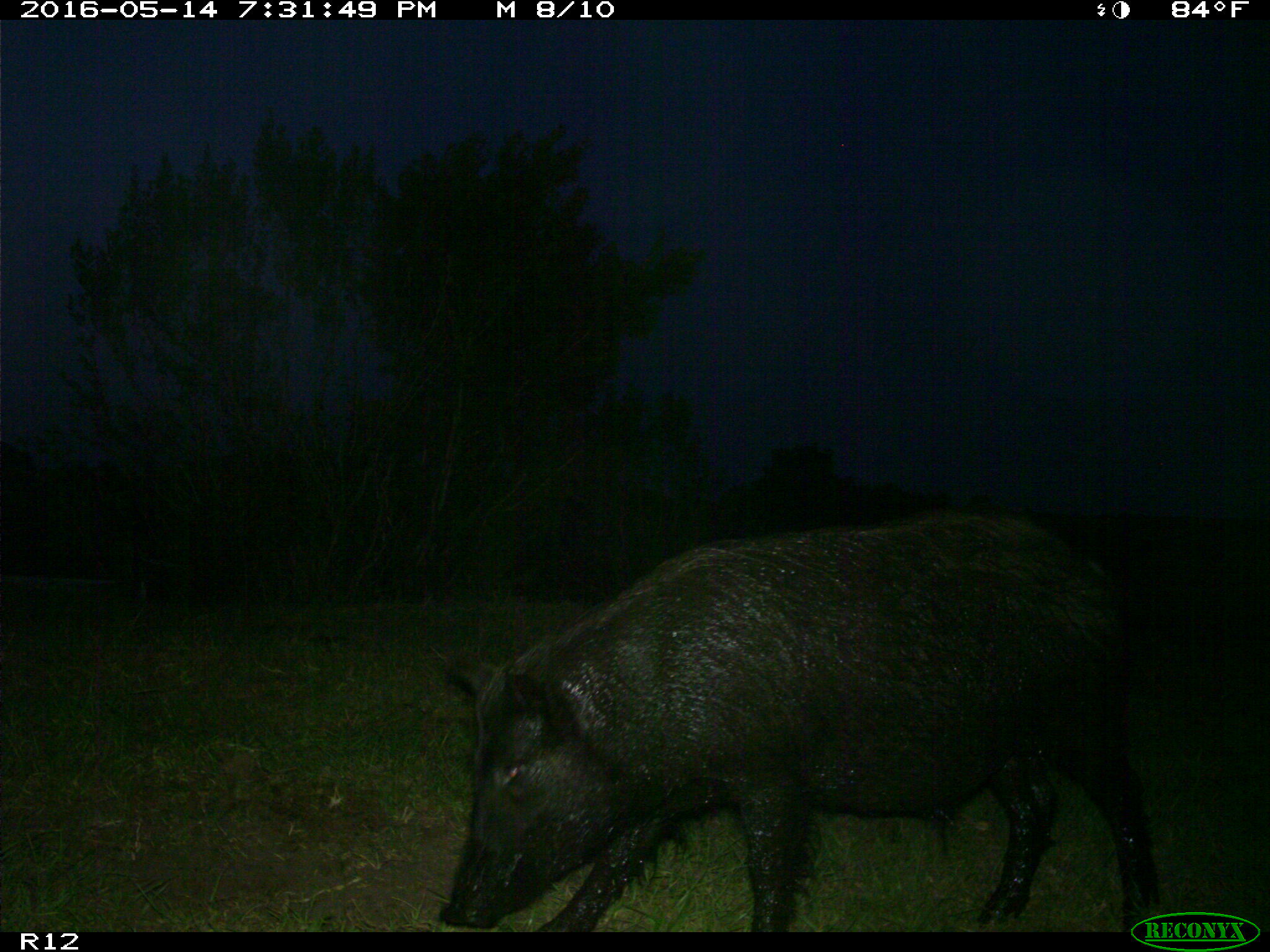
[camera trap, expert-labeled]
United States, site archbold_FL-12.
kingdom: Animalia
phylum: Chordata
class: Mammalia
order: Artiodactyla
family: Suidae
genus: Sus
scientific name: Sus scrofa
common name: wild boar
Sus scrofa (wild boar).